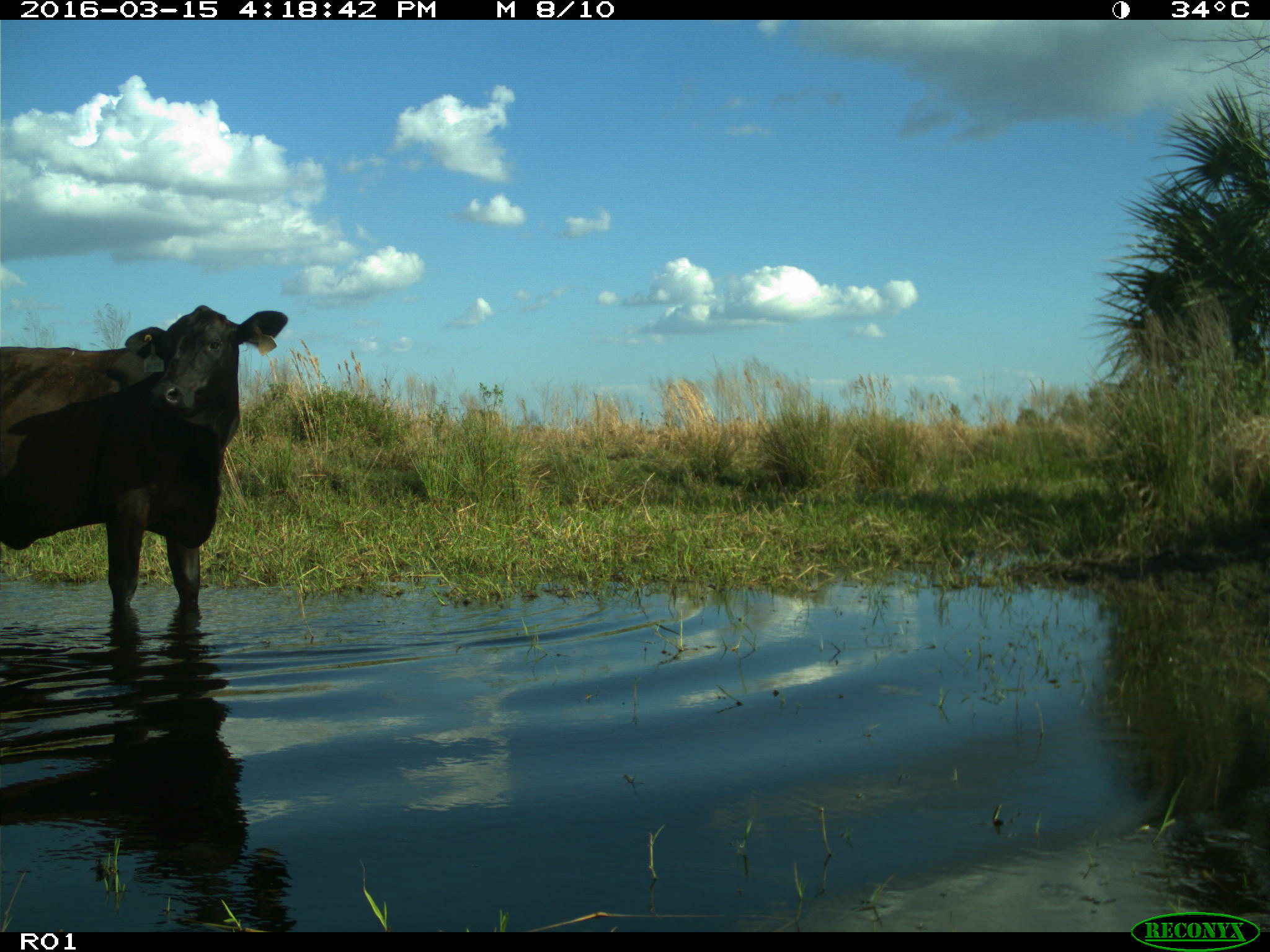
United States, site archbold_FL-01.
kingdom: Animalia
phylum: Chordata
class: Mammalia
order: Artiodactyla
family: Bovidae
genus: Bos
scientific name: Bos taurus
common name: domestic cow